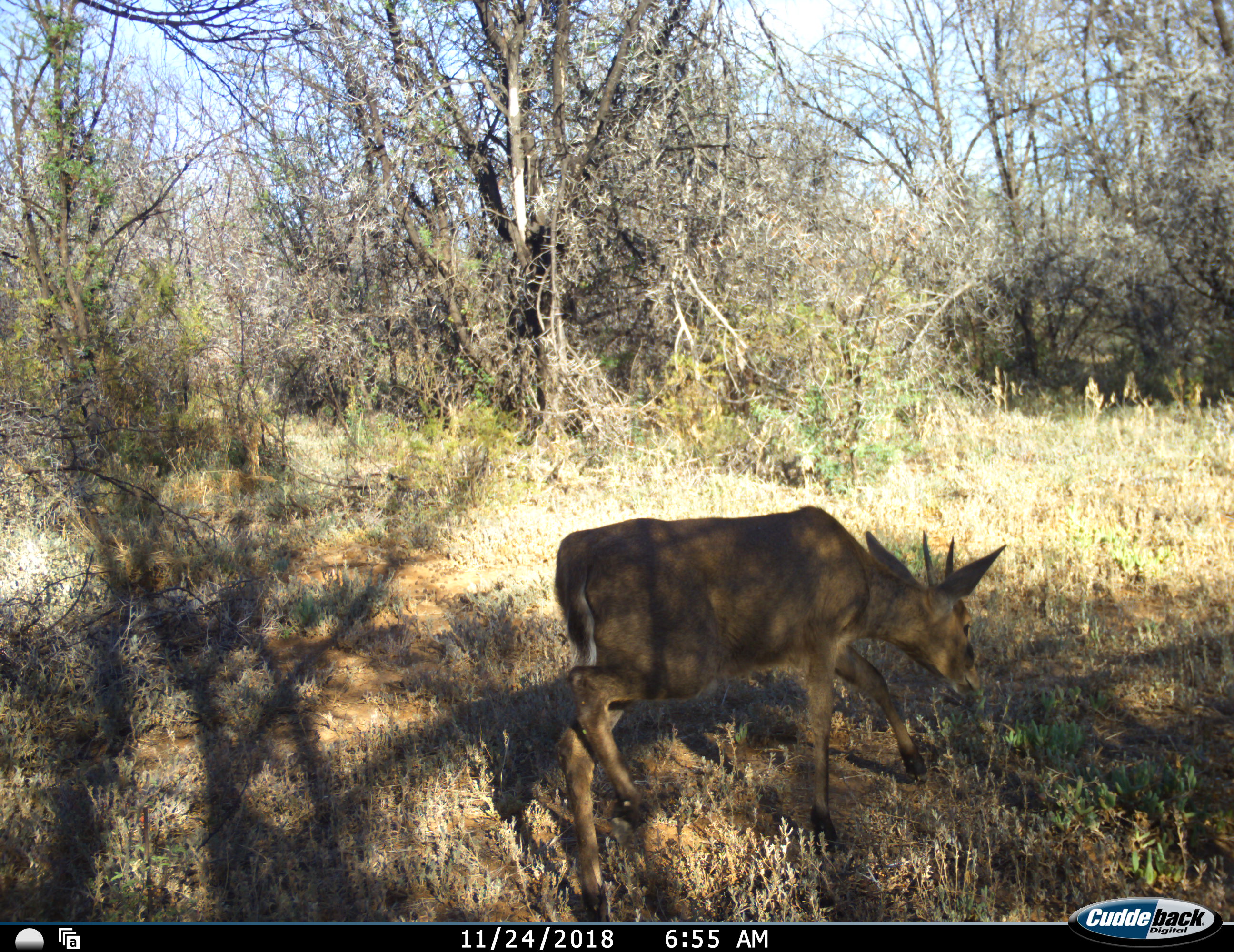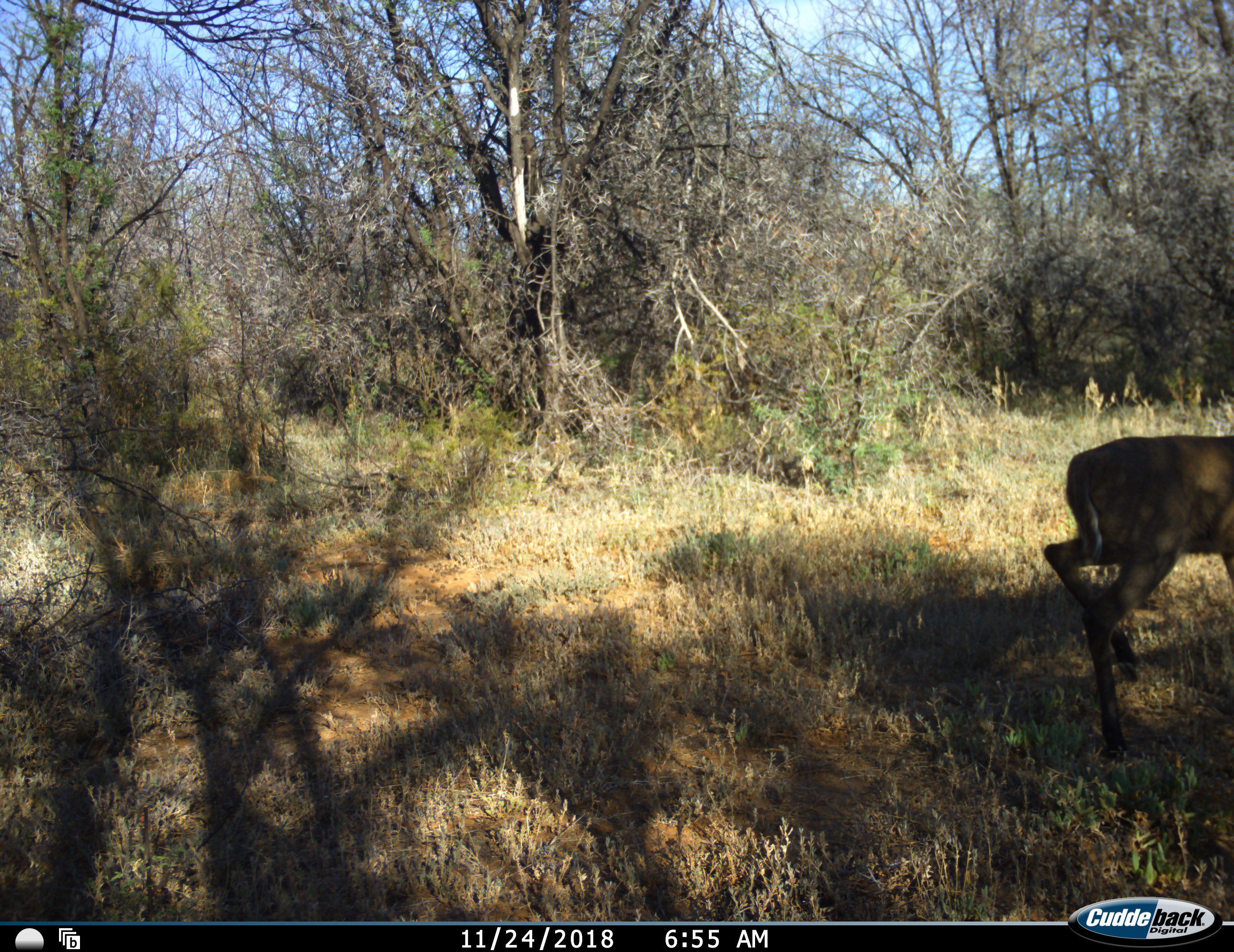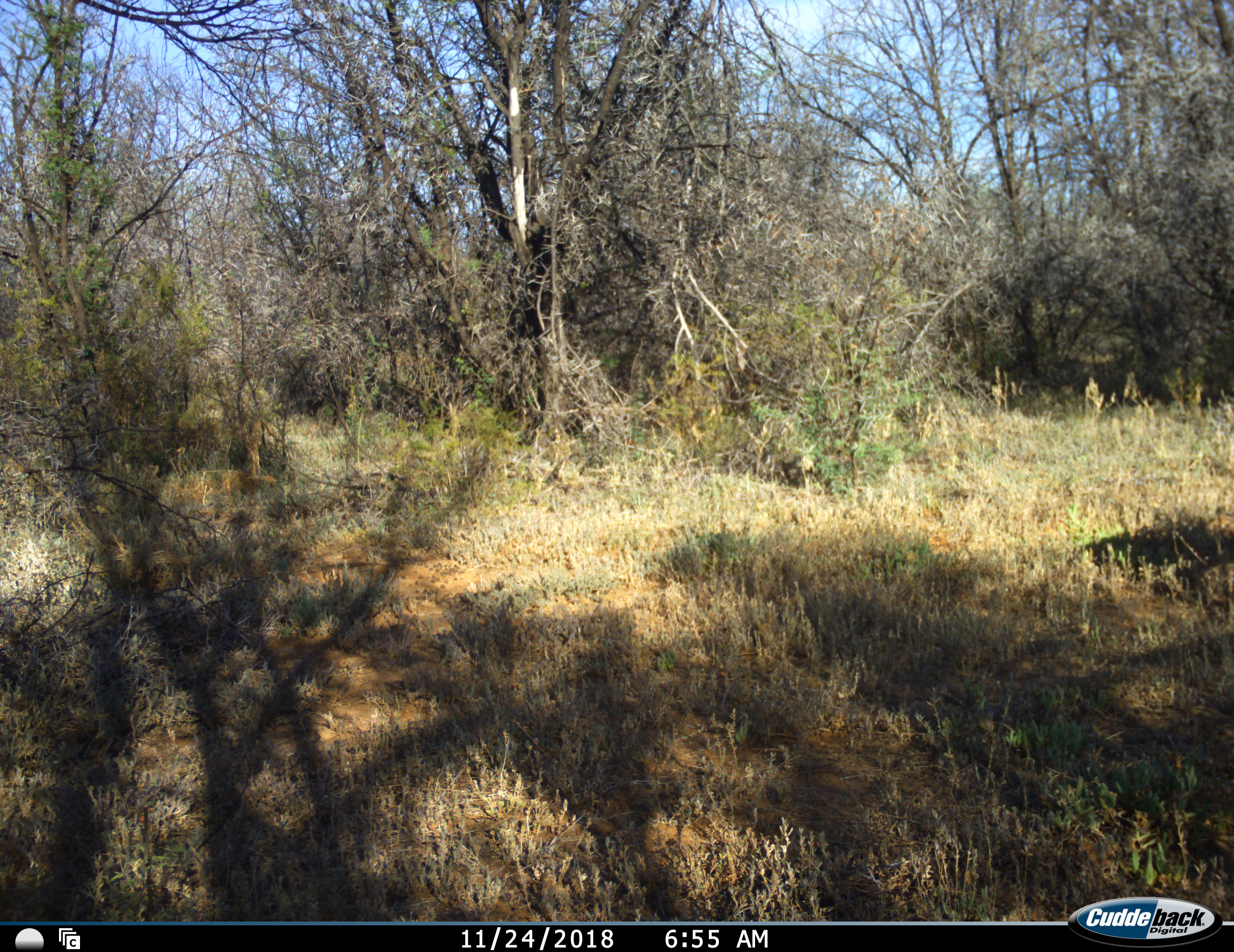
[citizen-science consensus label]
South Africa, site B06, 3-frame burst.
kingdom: Animalia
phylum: Chordata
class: Mammalia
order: Artiodactyla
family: Bovidae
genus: Sylvicapra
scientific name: Sylvicapra grimmia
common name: common grey duiker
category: duikercommongrey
Duikercommongrey (common grey duiker) (Sylvicapra grimmia), count 1. Behavior (volunteer vote fractions): standing 0%, resting 0%, moving 86%, interacting 0%. Young present (vote fraction): 0%. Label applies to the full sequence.